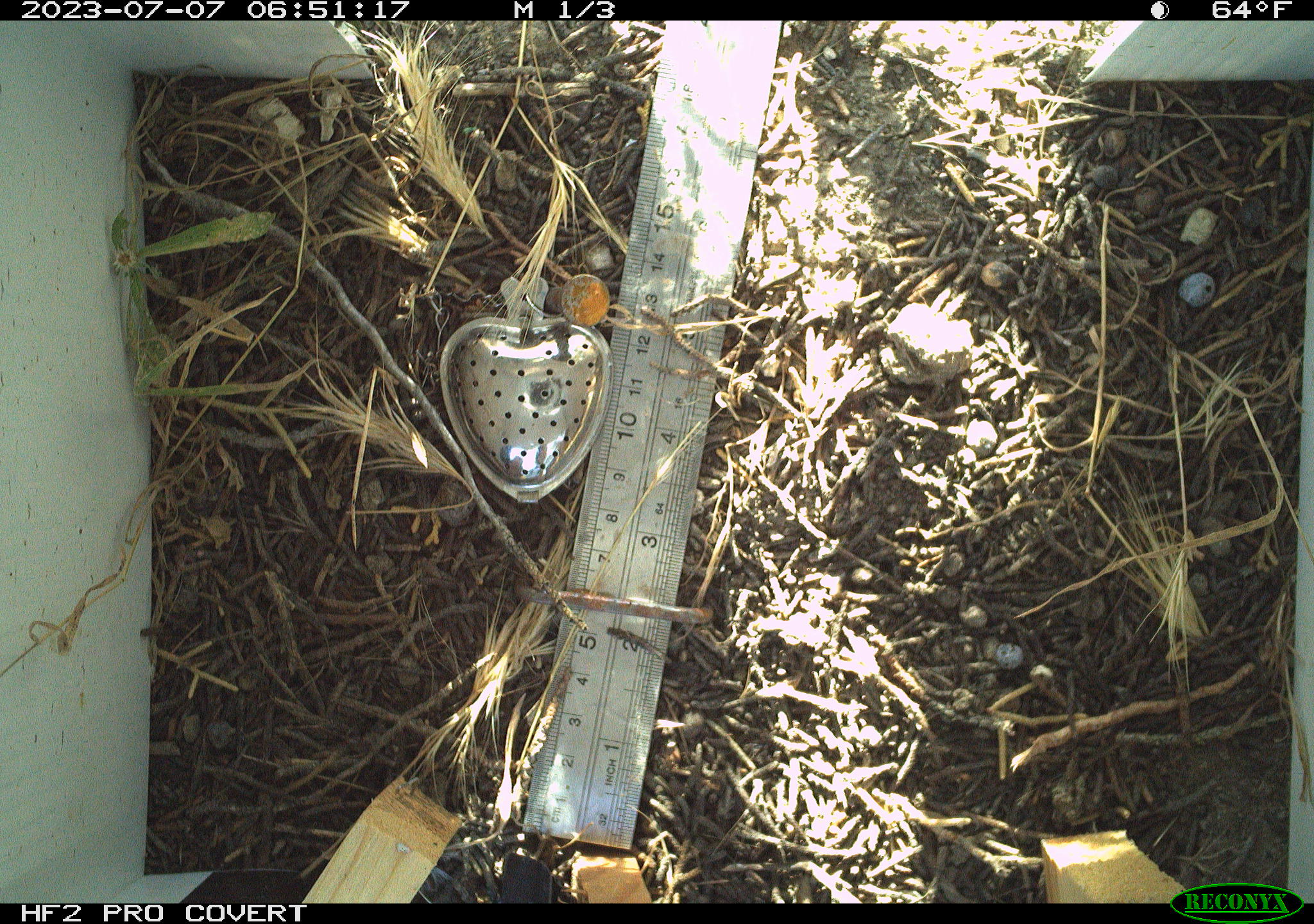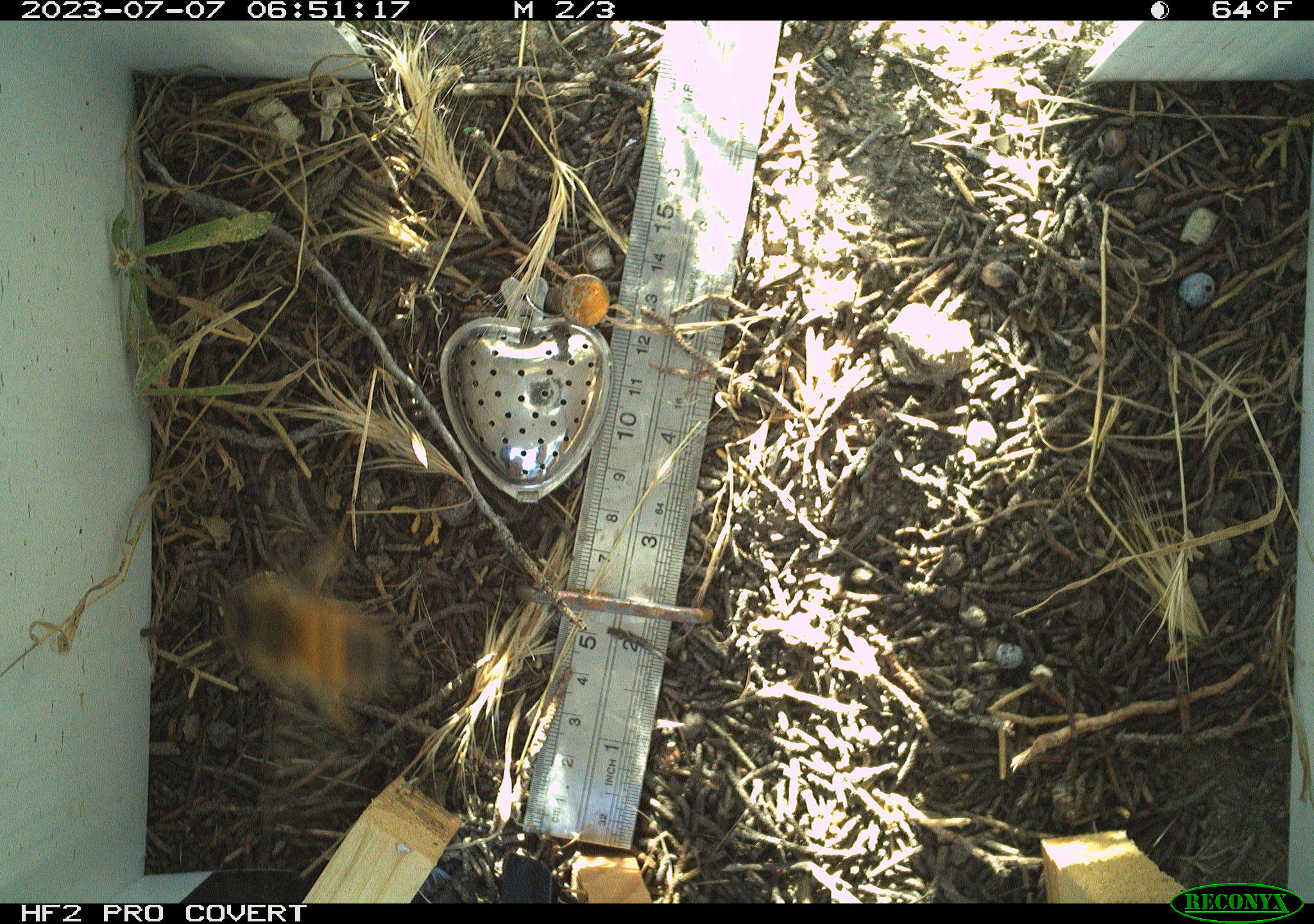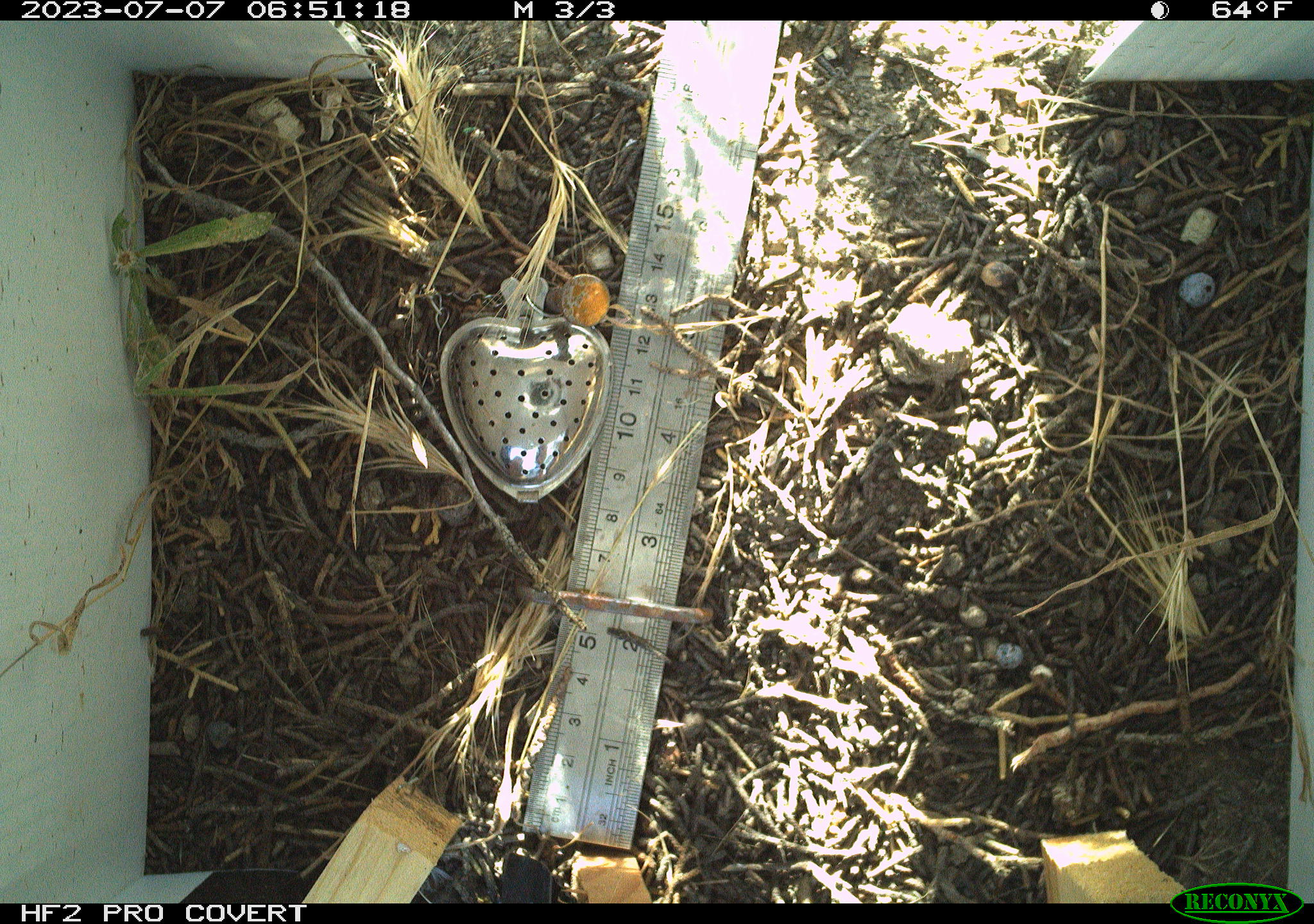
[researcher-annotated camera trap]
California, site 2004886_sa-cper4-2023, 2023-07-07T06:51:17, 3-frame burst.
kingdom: Animalia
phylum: Arthropoda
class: Insecta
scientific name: Insecta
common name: insect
Insect (Insecta).